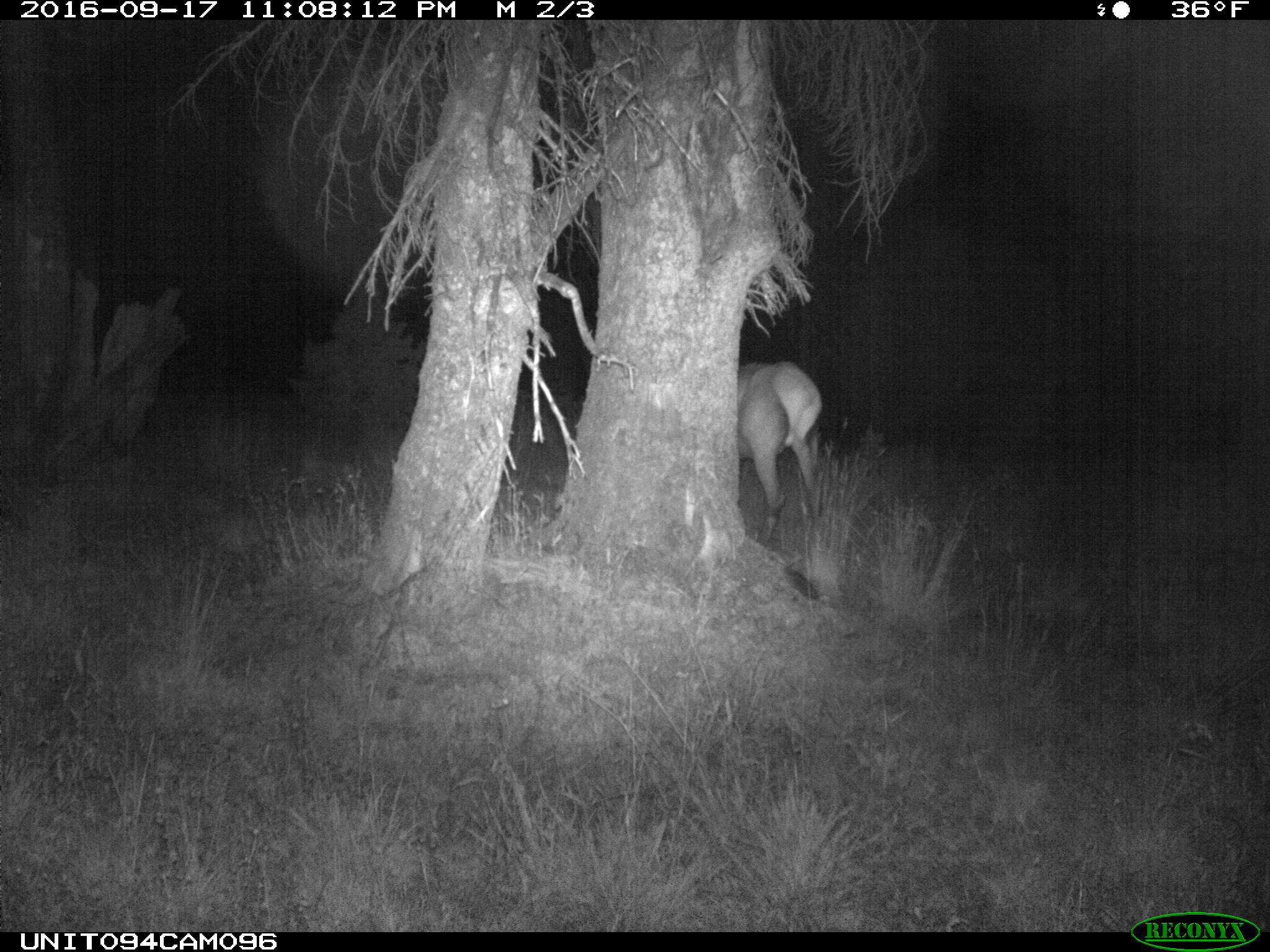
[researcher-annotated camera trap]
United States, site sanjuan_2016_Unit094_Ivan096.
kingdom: Animalia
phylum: Chordata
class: Mammalia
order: Artiodactyla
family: Cervidae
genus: Cervus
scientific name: Cervus elaphus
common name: red deer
Cervus elaphus (red deer).